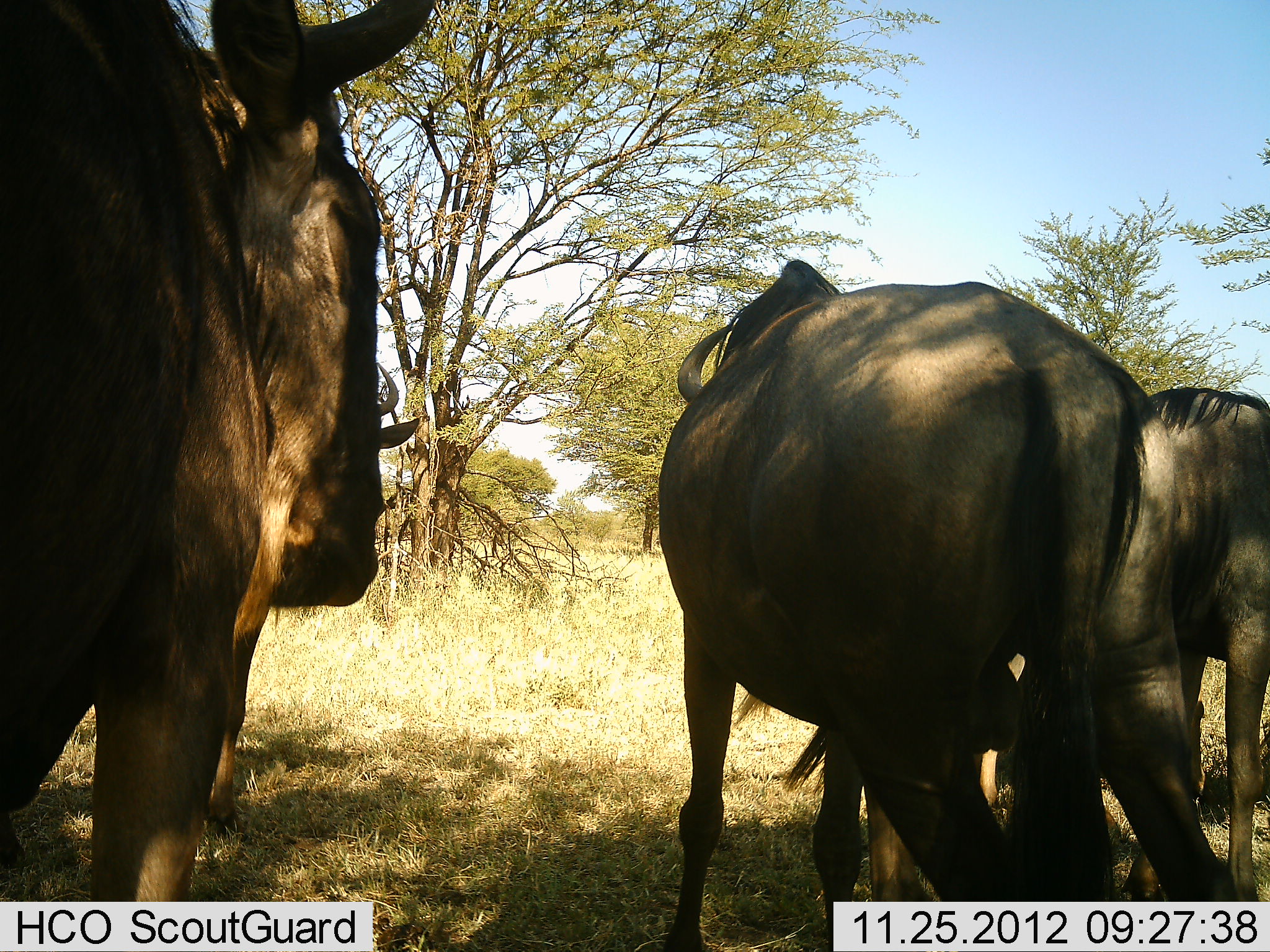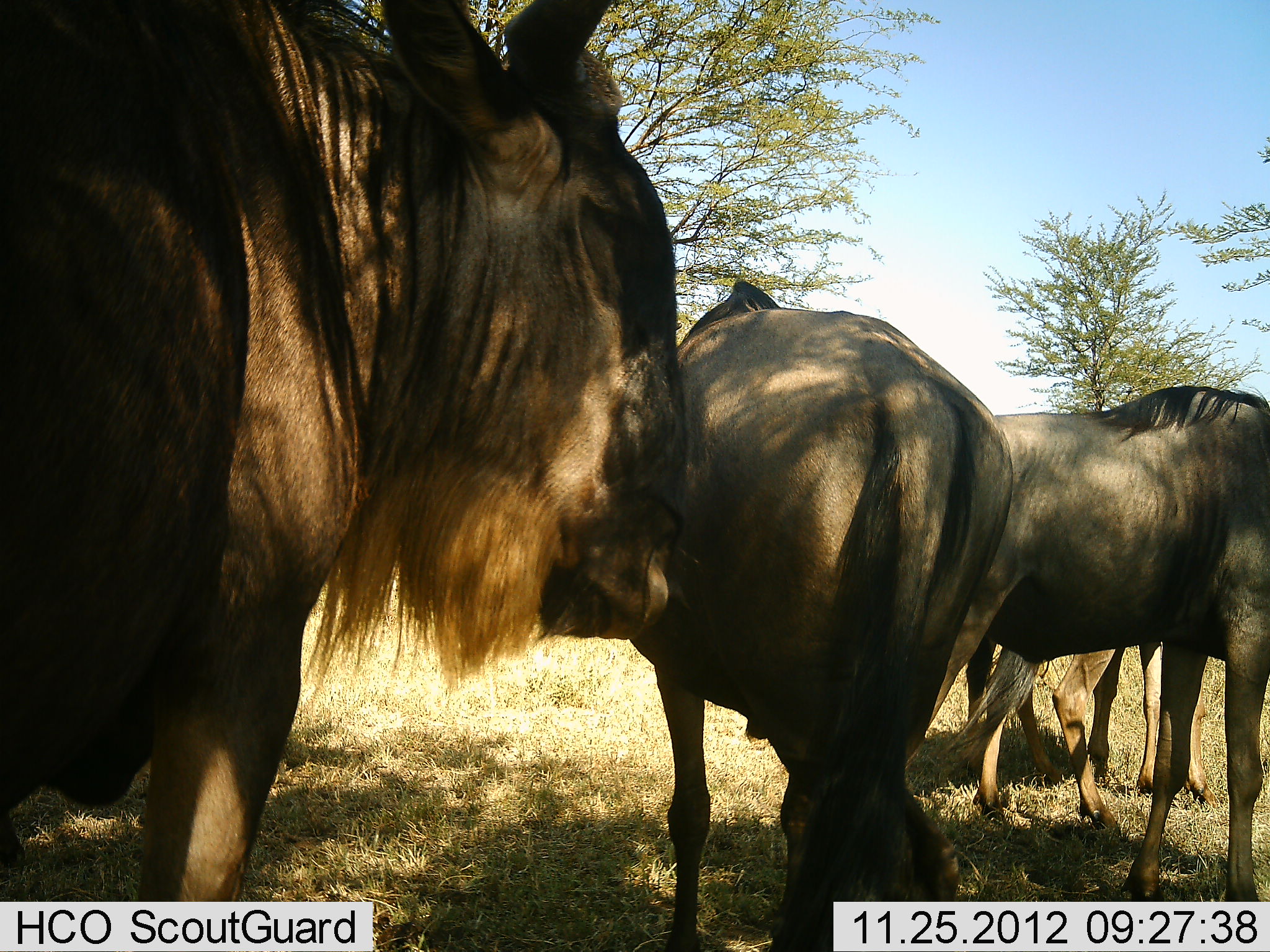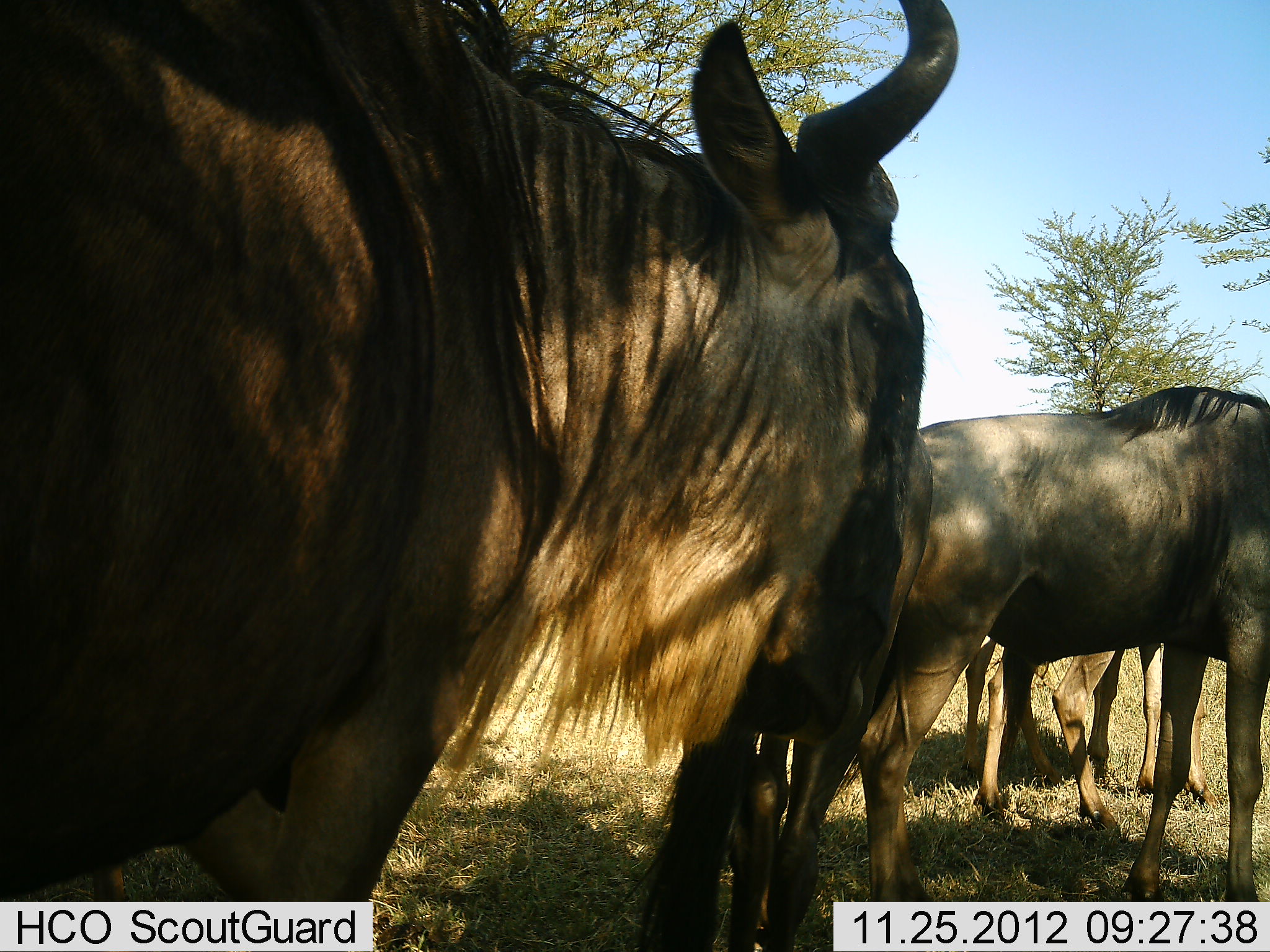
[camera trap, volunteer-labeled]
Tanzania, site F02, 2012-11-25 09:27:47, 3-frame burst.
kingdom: Animalia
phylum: Chordata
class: Mammalia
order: Artiodactyla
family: Bovidae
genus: Connochaetes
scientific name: Connochaetes taurinus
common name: blue wildebeest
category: wildebeest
Wildebeest (blue wildebeest) (Connochaetes taurinus), count 4. Behavior (volunteer vote fractions): standing 86%, resting 11%, moving 51%, interacting 0%. Young present (vote fraction): 11%. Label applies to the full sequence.